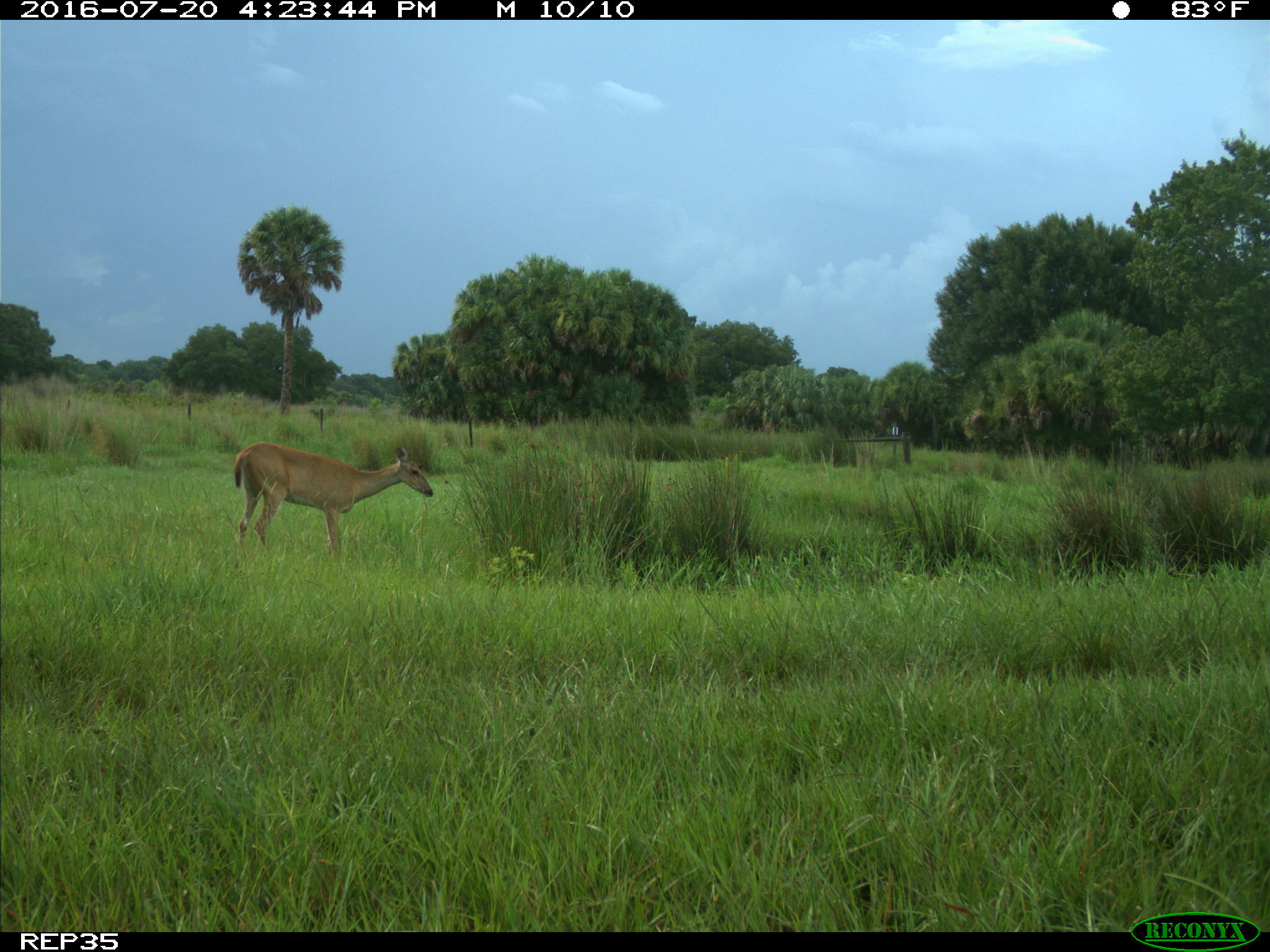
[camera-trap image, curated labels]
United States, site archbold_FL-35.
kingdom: Animalia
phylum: Chordata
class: Mammalia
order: Artiodactyla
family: Cervidae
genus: Odocoileus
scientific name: Odocoileus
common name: deer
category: unidentified deer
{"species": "unidentified deer (deer) (Odocoileus)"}